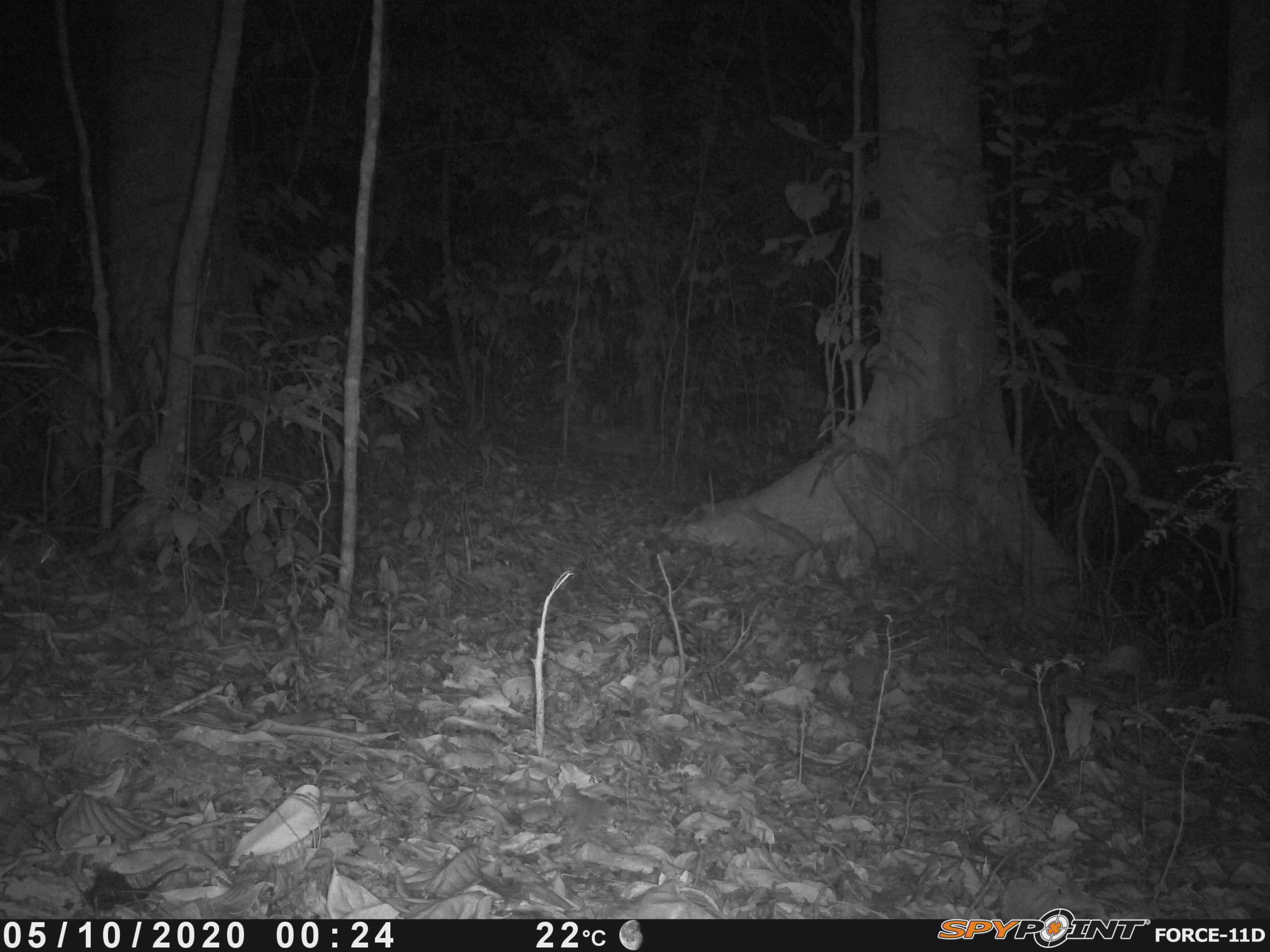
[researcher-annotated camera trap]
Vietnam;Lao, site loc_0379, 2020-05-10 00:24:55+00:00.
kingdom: Animalia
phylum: Chordata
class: Mammalia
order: Artiodactyla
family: Cervidae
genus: Muntiacus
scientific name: Muntiacus vuquangensis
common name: large-antlered muntjac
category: large antlered muntjac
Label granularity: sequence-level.